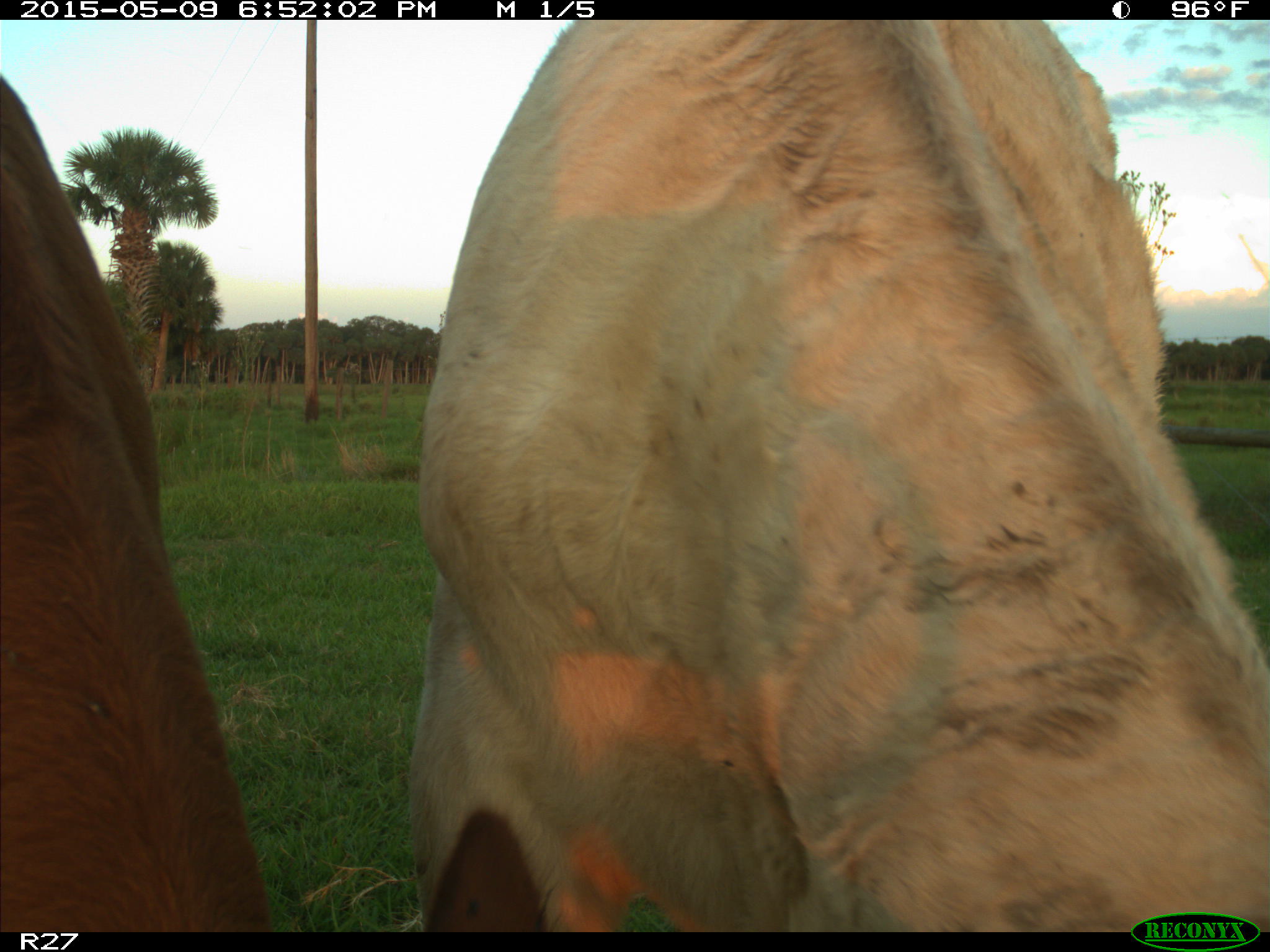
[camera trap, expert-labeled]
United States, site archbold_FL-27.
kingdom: Animalia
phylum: Chordata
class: Mammalia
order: Artiodactyla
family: Bovidae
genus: Bos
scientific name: Bos taurus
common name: domestic cow